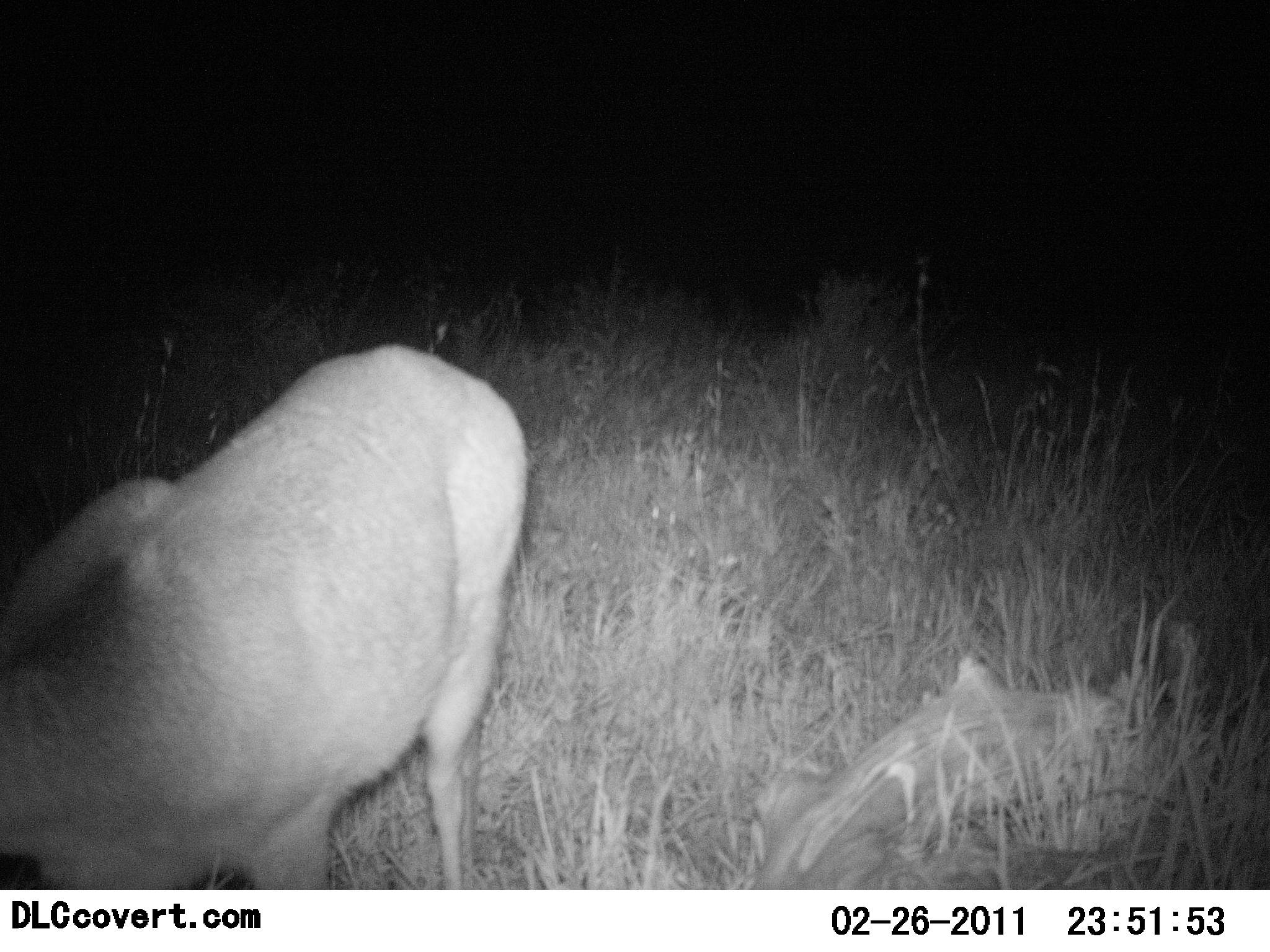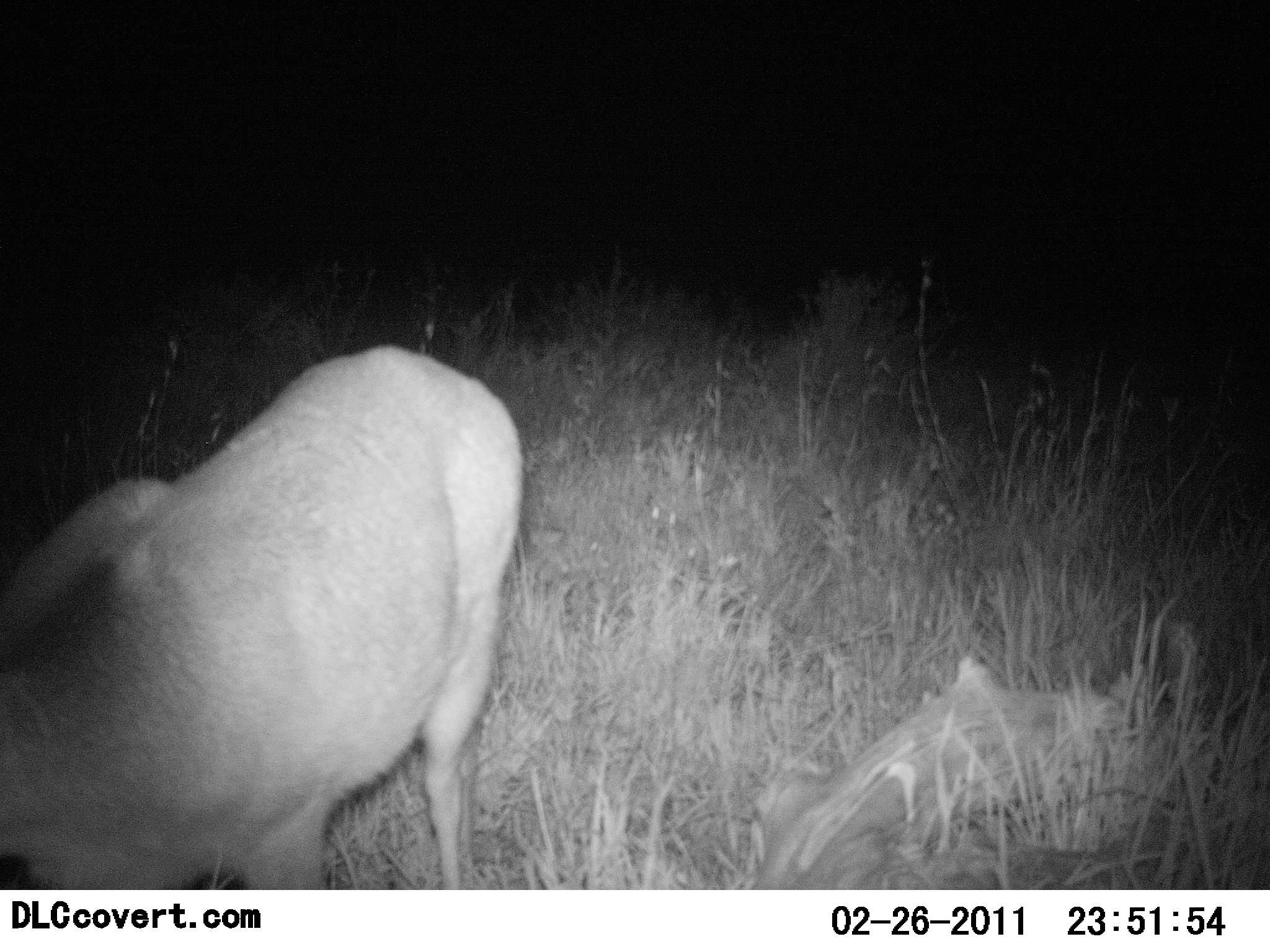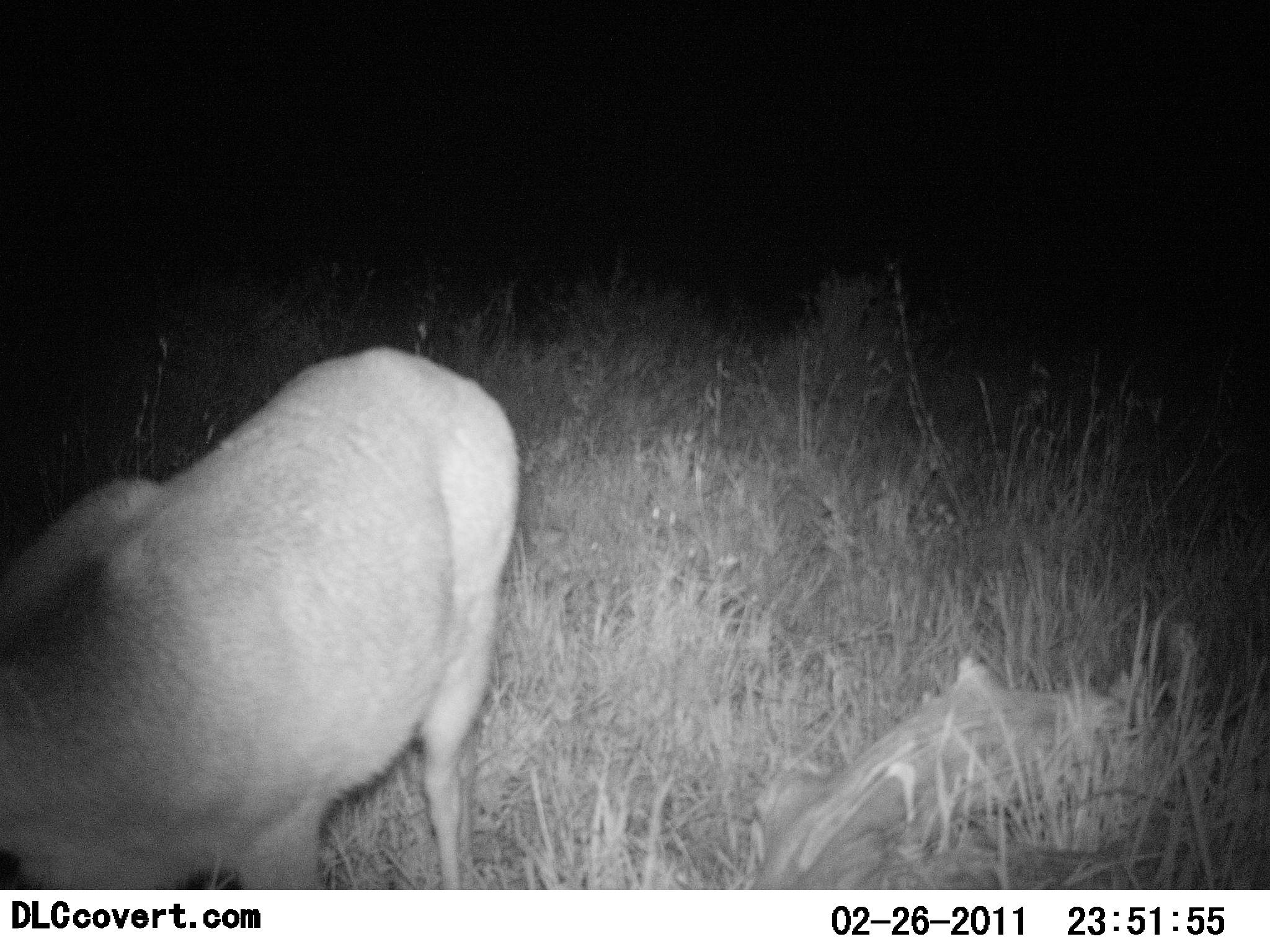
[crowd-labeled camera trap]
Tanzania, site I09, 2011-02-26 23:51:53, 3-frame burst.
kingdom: Animalia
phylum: Chordata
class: Mammalia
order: Artiodactyla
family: Bovidae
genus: Redunca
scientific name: Redunca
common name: reedbuck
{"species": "reedbuck (Redunca)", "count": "1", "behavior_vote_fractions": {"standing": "86%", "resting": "0%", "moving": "0%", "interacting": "0%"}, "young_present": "14%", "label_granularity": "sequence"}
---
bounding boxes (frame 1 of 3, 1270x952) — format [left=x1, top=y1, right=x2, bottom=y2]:
animal: [left=0, top=342, right=528, bottom=889]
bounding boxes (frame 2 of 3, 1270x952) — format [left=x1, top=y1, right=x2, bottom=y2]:
animal: [left=0, top=344, right=523, bottom=683]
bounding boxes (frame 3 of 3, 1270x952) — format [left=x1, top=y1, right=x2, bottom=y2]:
animal: [left=0, top=349, right=519, bottom=891]